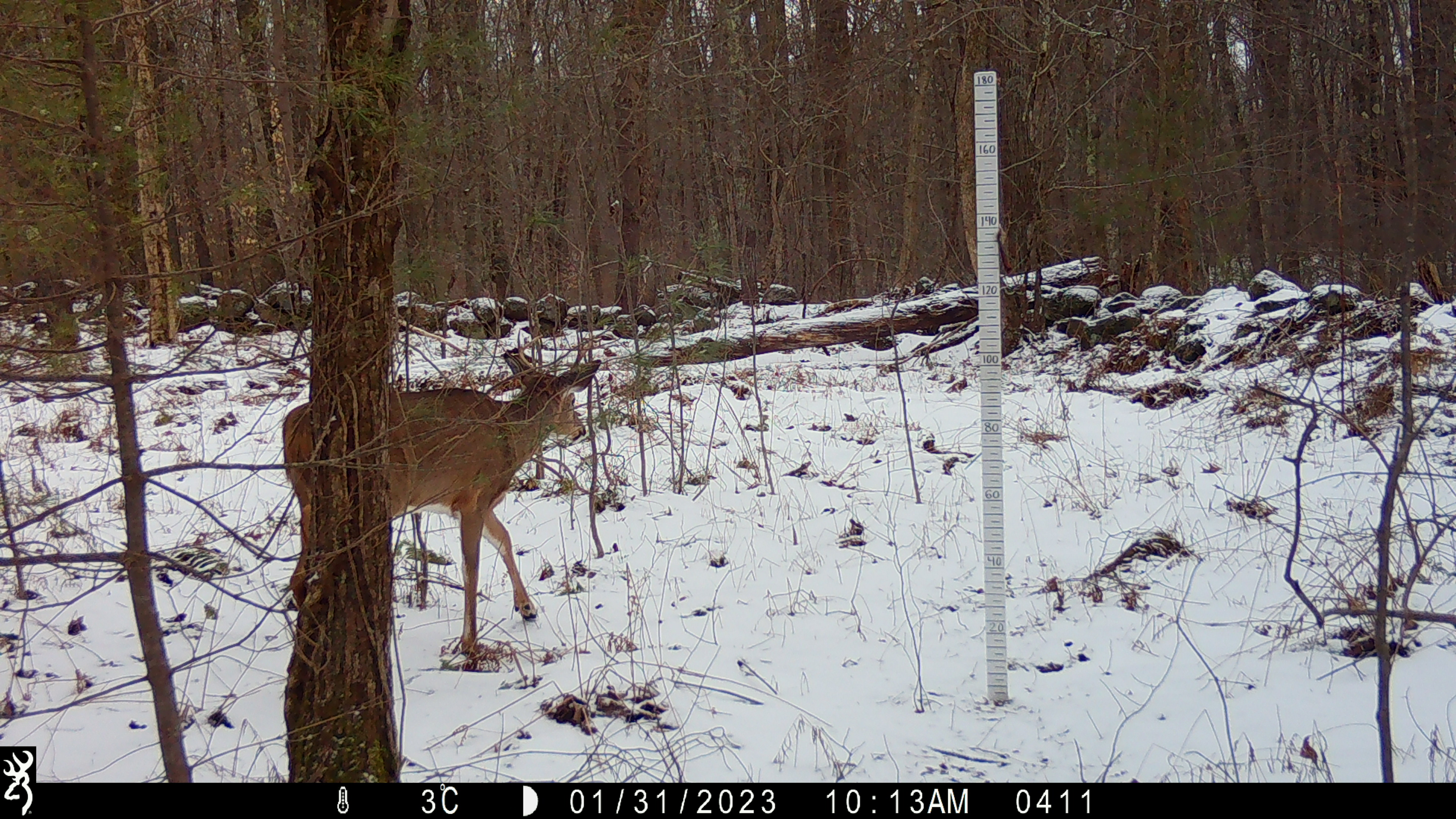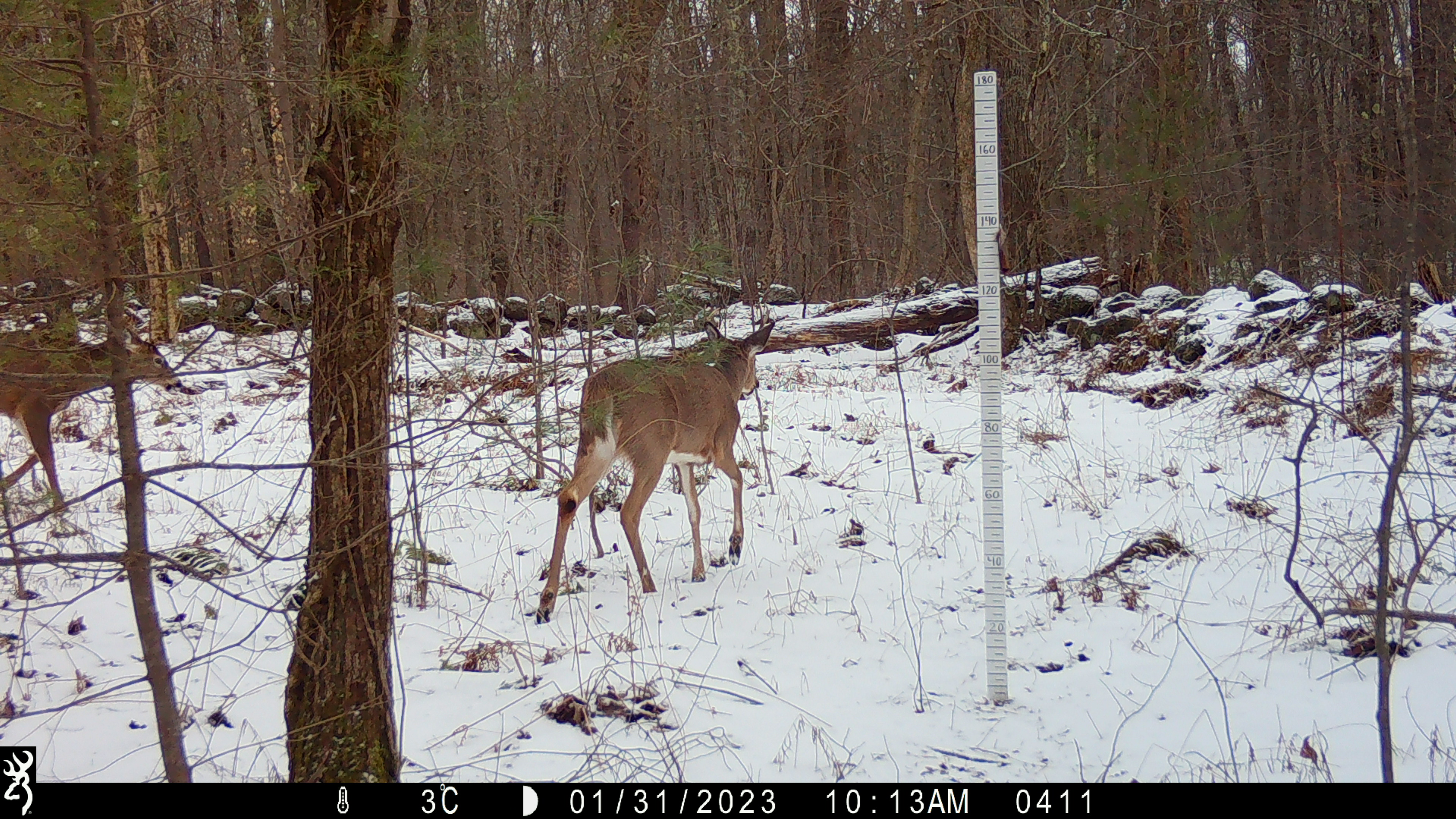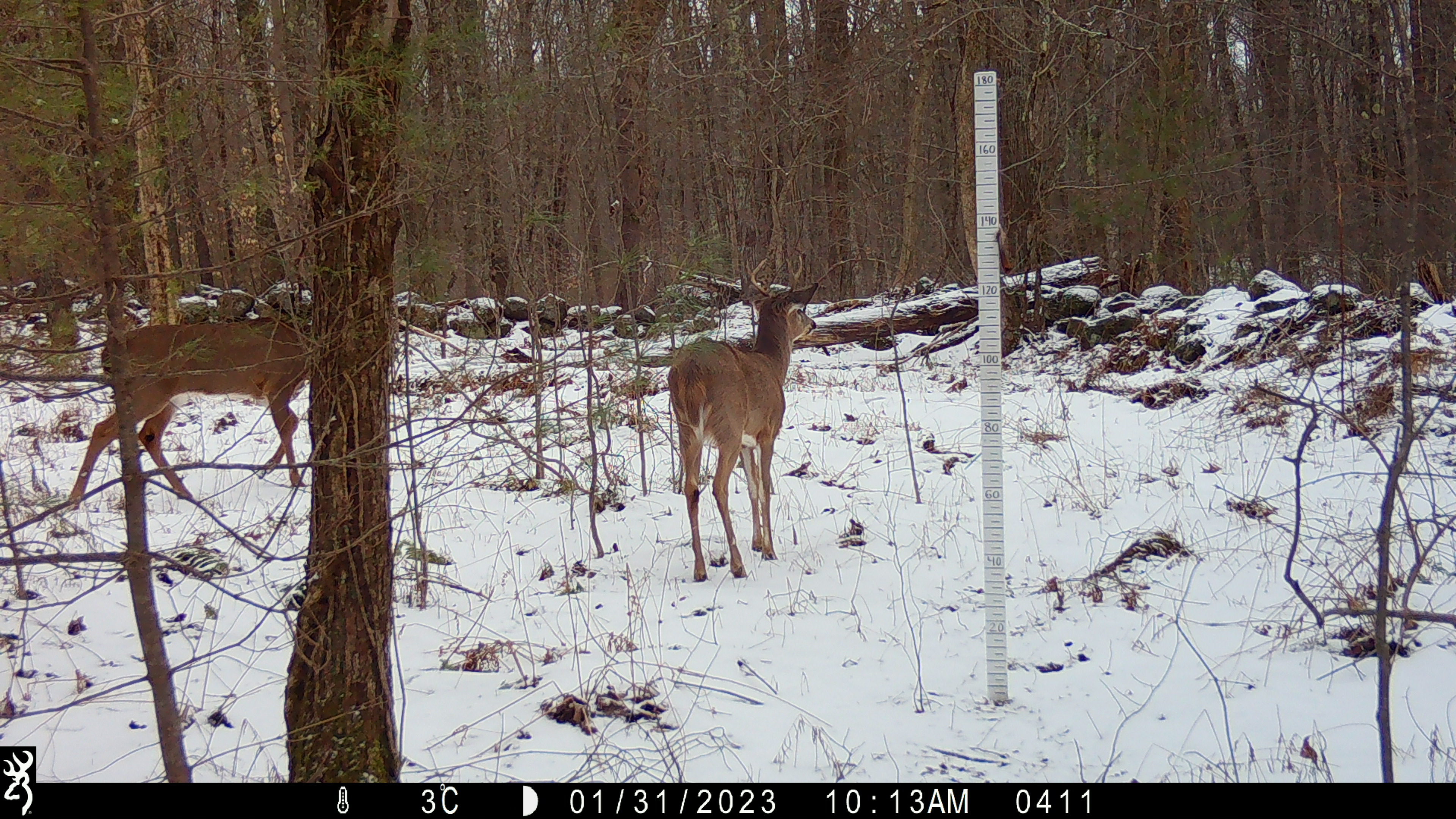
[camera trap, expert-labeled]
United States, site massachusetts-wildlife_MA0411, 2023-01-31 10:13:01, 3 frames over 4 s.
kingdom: Animalia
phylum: Chordata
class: Mammalia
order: Artiodactyla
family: Cervidae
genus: Odocoileus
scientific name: Odocoileus virginianus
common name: white-tailed deer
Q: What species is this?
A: White-tailed deer (Odocoileus virginianus).